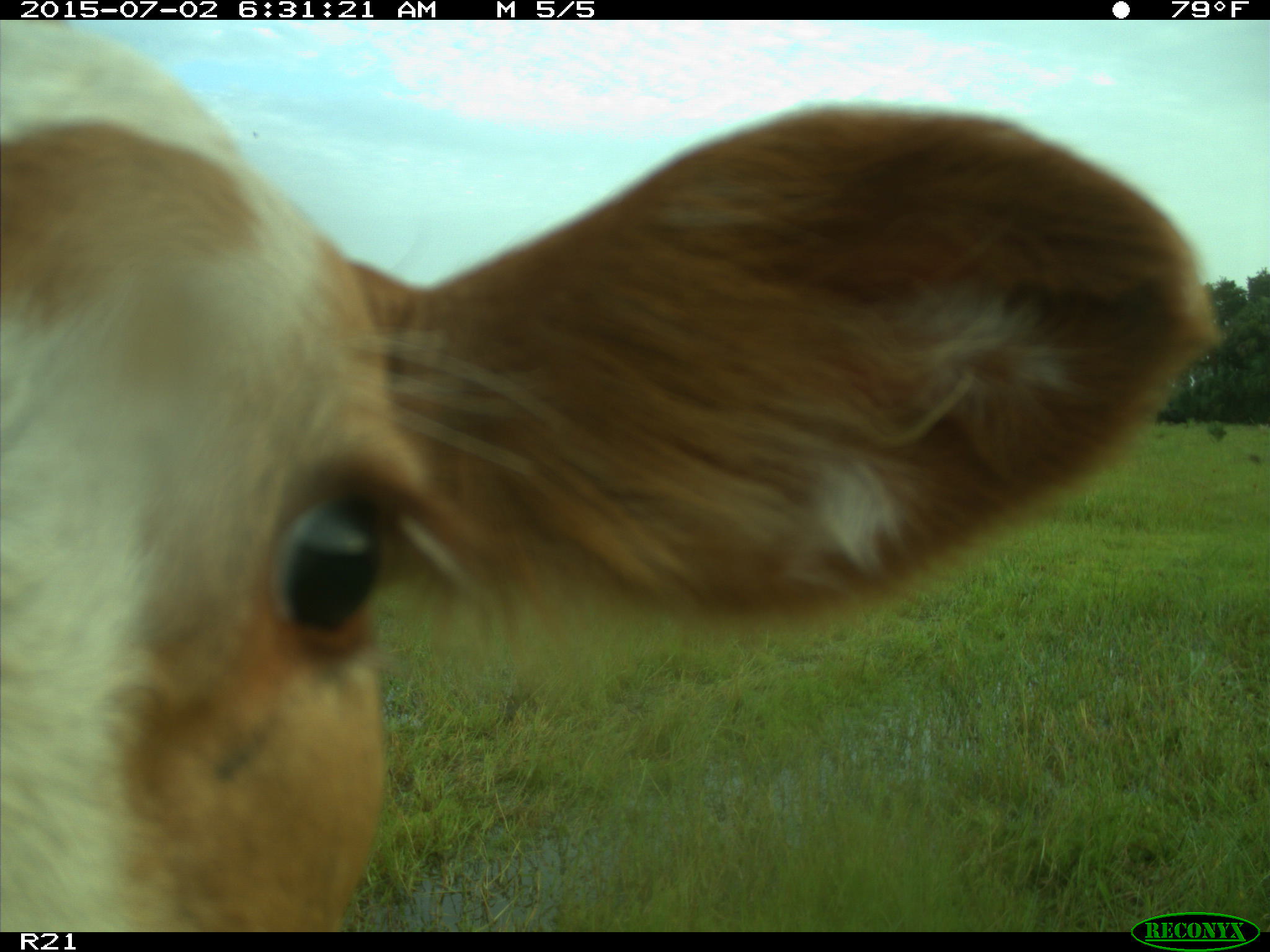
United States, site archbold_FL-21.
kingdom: Animalia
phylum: Chordata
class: Mammalia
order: Artiodactyla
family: Bovidae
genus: Bos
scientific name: Bos taurus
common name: domestic cow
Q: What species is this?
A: Bos taurus (domestic cow).